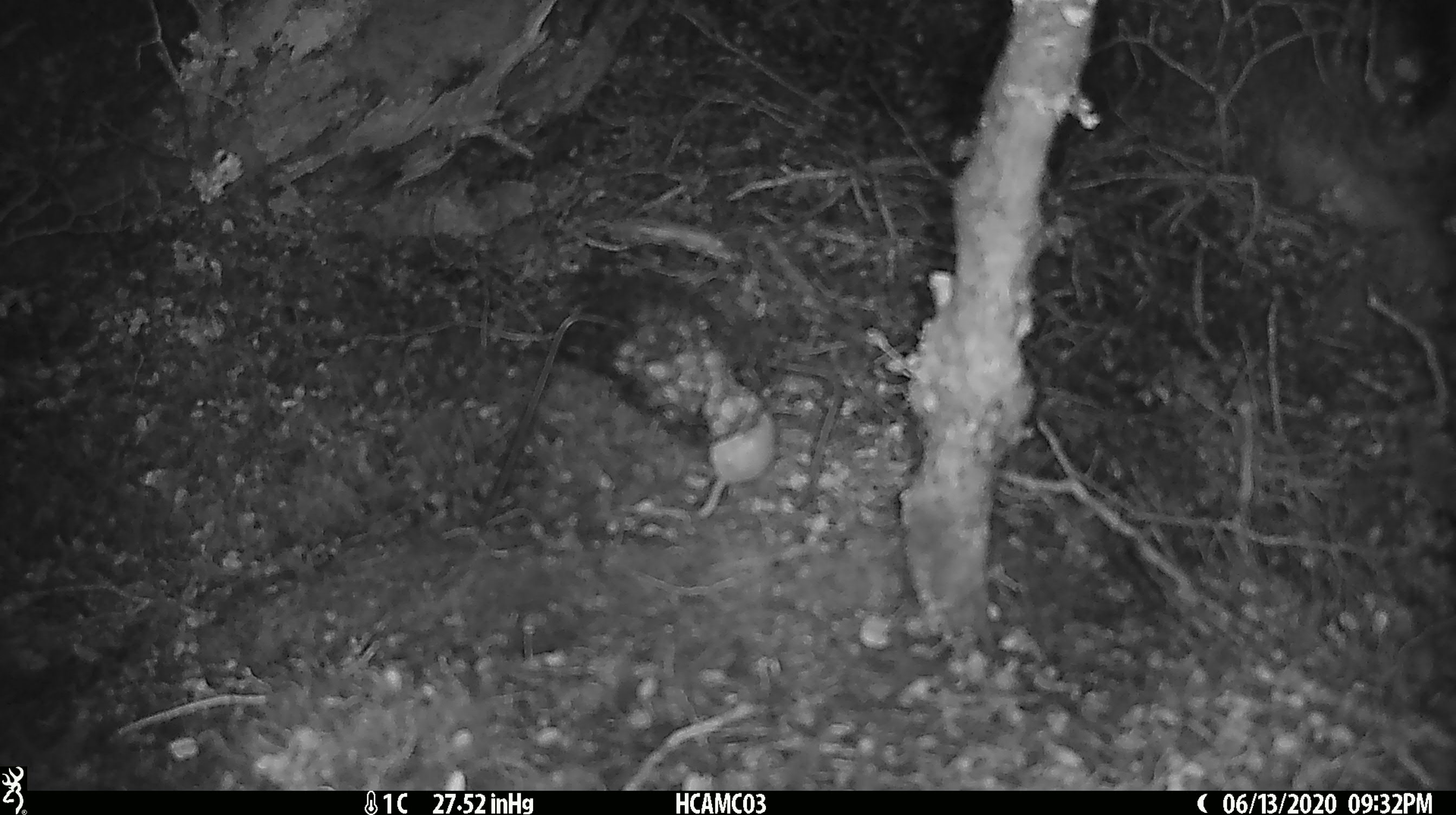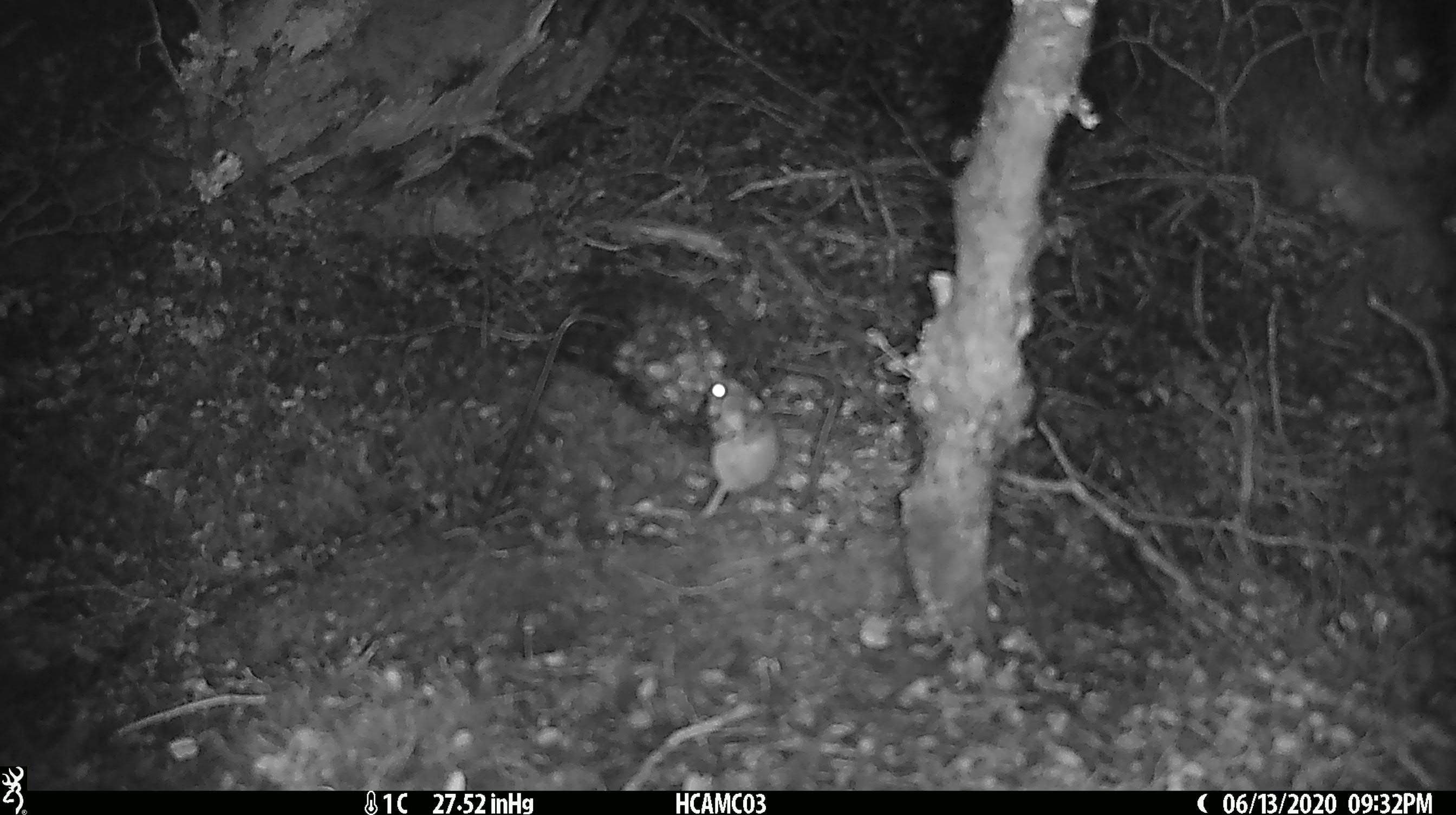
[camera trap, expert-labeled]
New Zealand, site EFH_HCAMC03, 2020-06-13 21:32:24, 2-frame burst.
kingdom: Animalia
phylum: Chordata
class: Mammalia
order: Rodentia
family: Muridae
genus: Mus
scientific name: Mus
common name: mouse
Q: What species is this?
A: Mouse (Mus).